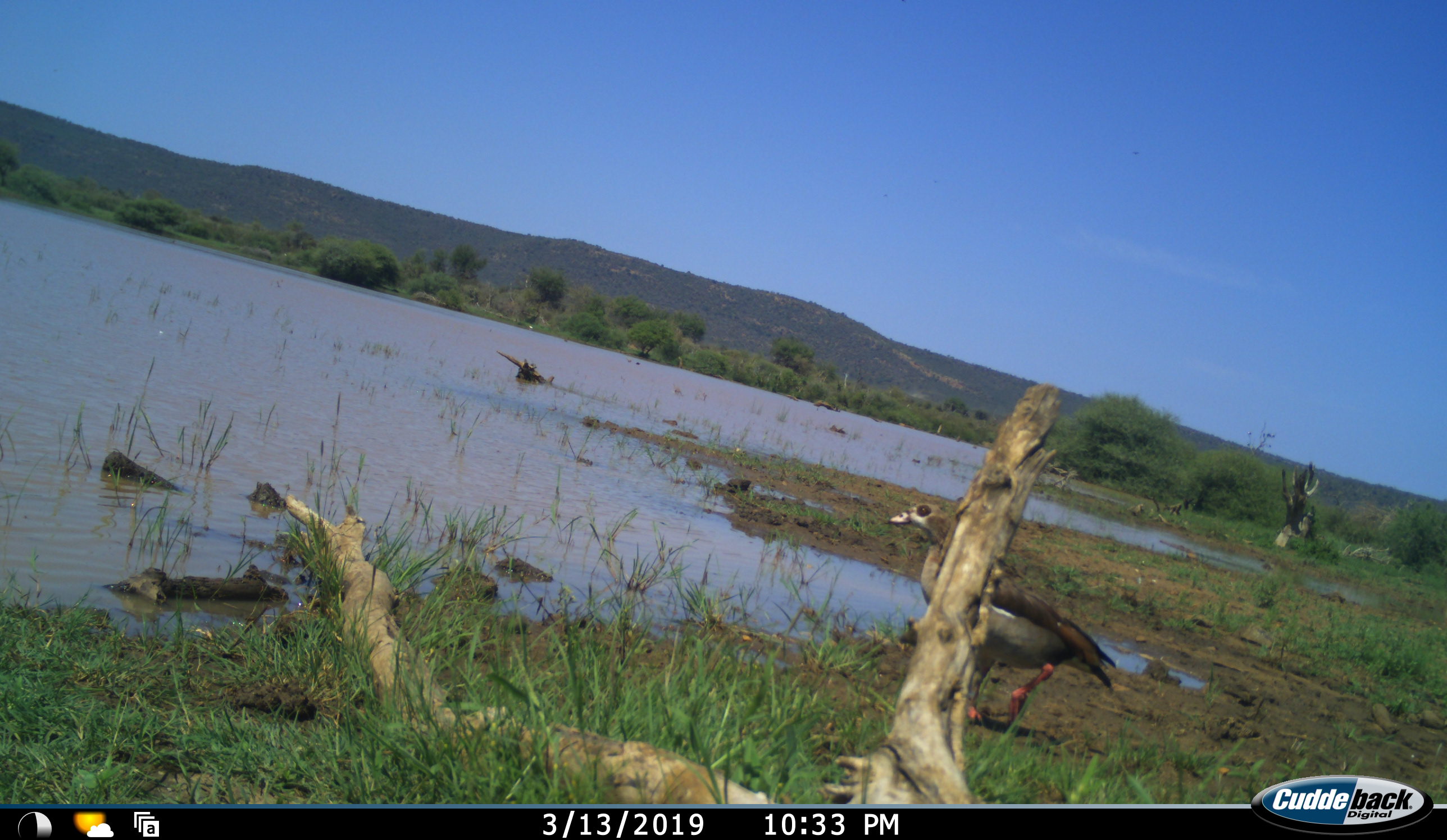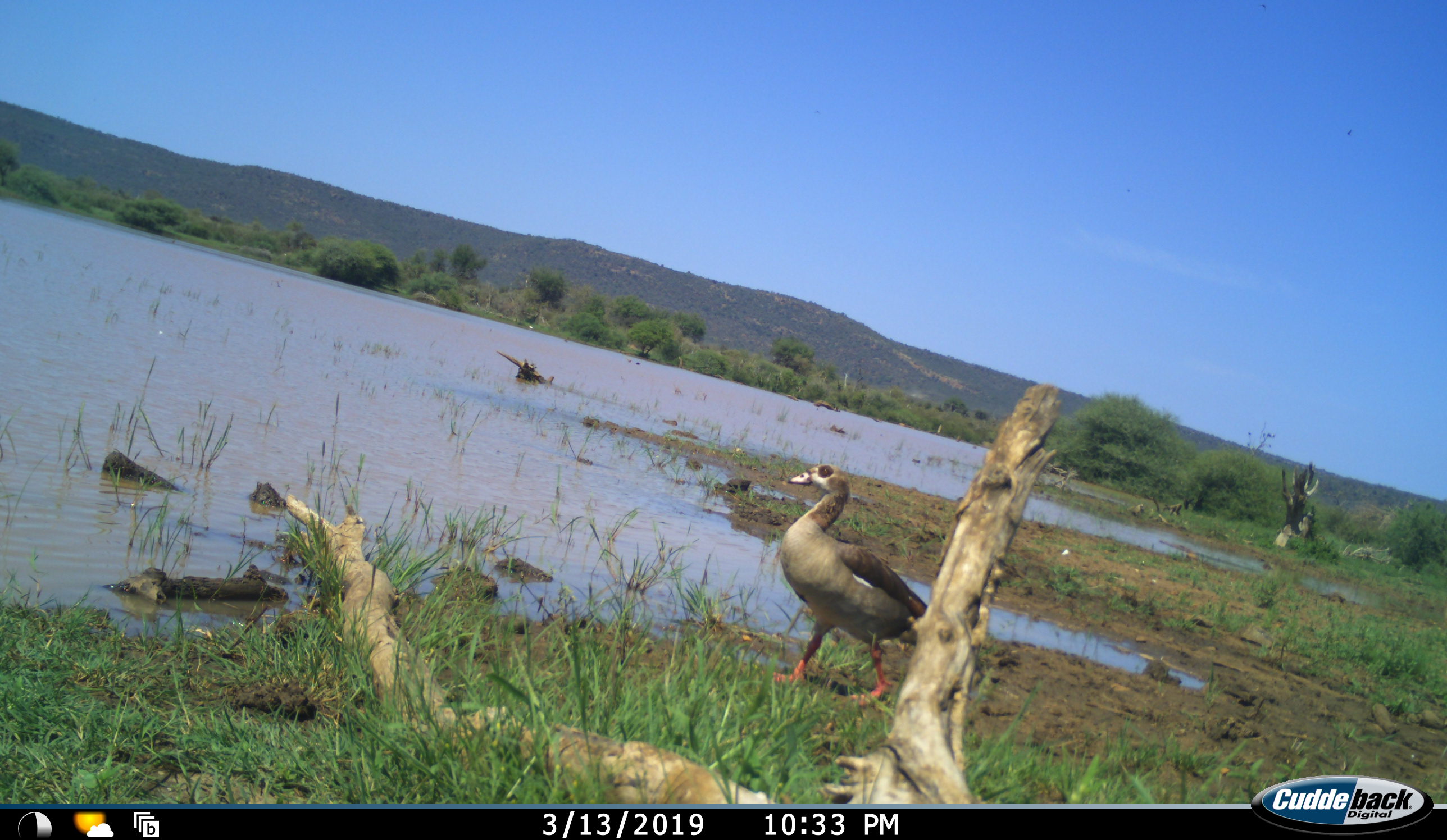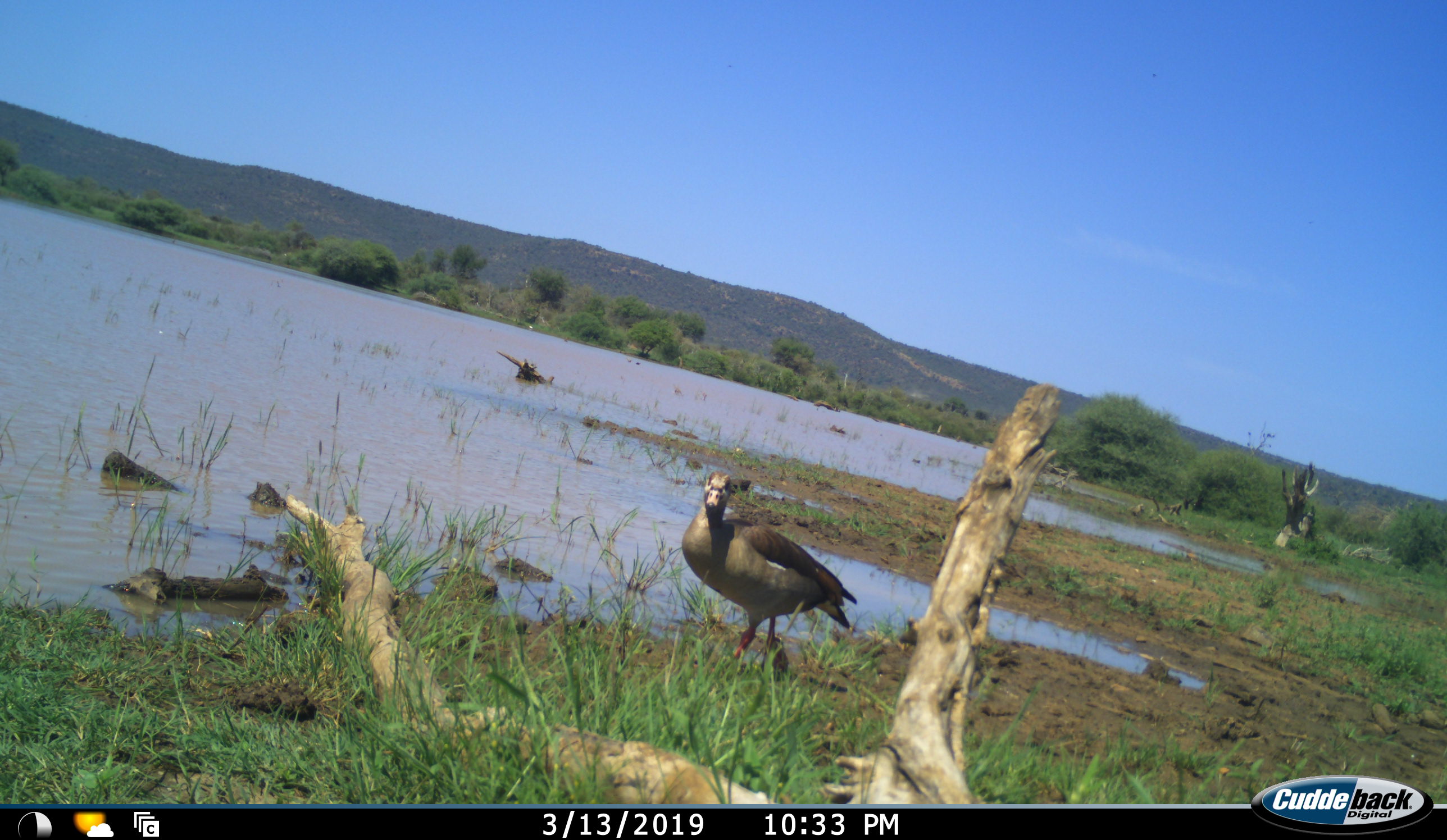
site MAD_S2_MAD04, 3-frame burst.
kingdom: Animalia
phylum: Chordata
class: Aves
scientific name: Aves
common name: bird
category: birdother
Birdother (bird) (Aves), count 1. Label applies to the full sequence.